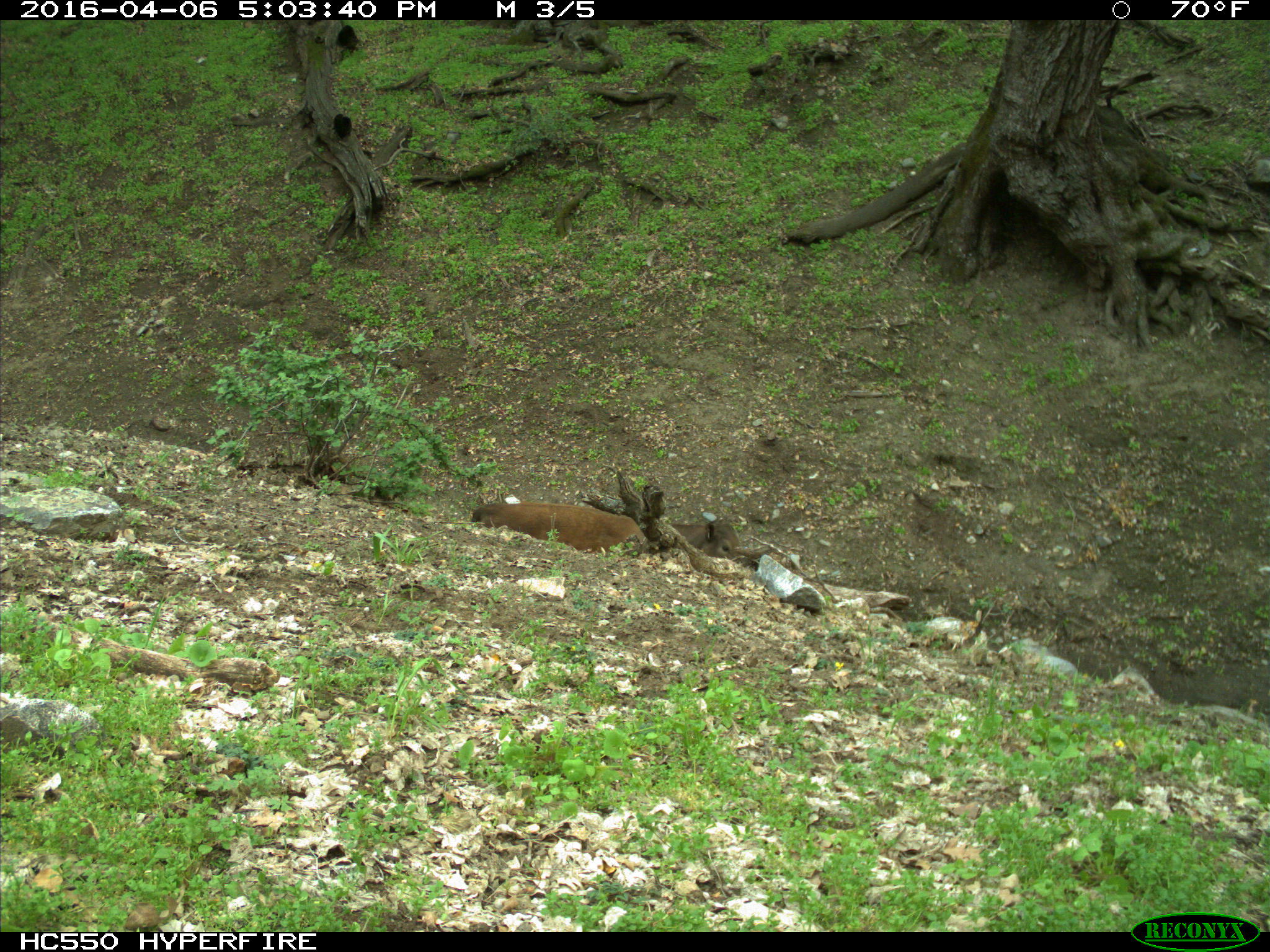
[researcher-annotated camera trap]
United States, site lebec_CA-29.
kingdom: Animalia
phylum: Chordata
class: Mammalia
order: Artiodactyla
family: Bovidae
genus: Bos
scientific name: Bos taurus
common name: domestic cow